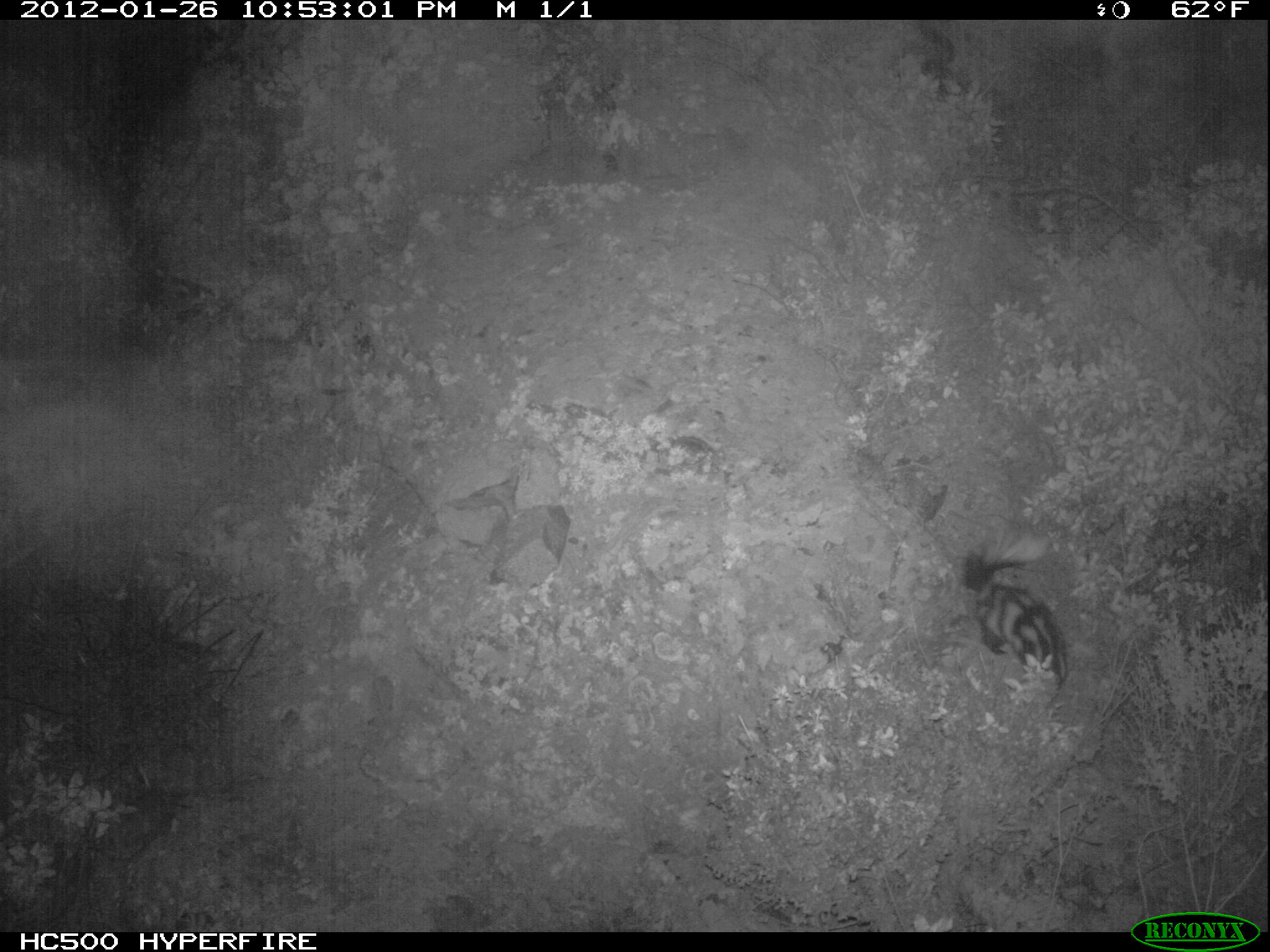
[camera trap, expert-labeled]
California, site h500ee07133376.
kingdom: Animalia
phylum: Chordata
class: Mammalia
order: Carnivora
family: Mephitidae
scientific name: Mephitidae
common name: skunk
Skunk (Mephitidae).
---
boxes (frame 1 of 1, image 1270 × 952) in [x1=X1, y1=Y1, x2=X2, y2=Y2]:
skunk: [x1=959, y1=529, x2=1067, y2=684]